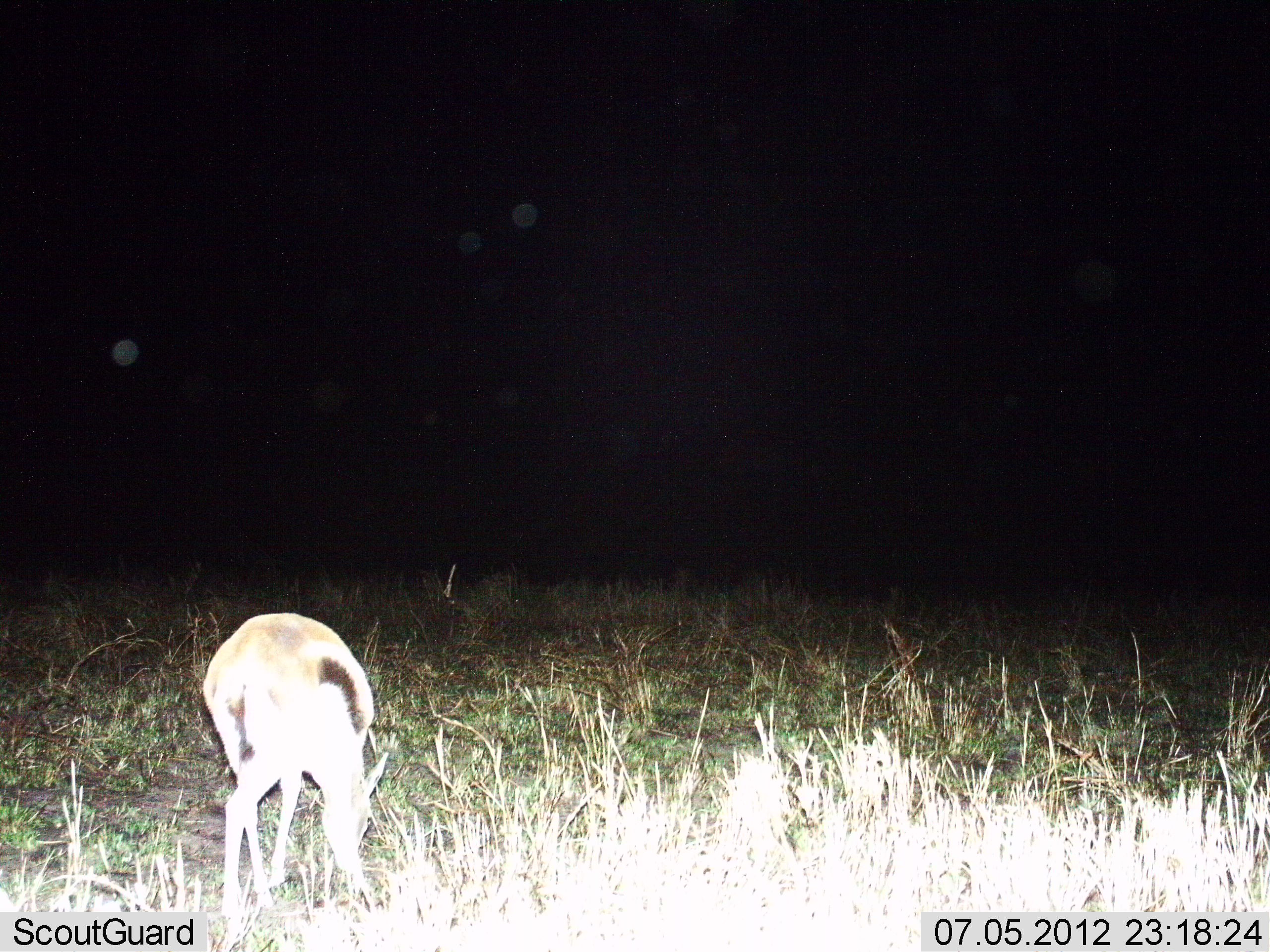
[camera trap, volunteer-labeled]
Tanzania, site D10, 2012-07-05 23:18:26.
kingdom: Animalia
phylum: Chordata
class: Mammalia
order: Artiodactyla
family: Bovidae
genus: Eudorcas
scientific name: Eudorcas thomsonii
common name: thomson's gazelle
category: gazellethomsons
Gazellethomsons (thomson's gazelle) (Eudorcas thomsonii), count 1. Behavior (volunteer vote fractions): standing 30%, resting 0%, moving 0%, interacting 0%. Young present (vote fraction): 0%. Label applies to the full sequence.